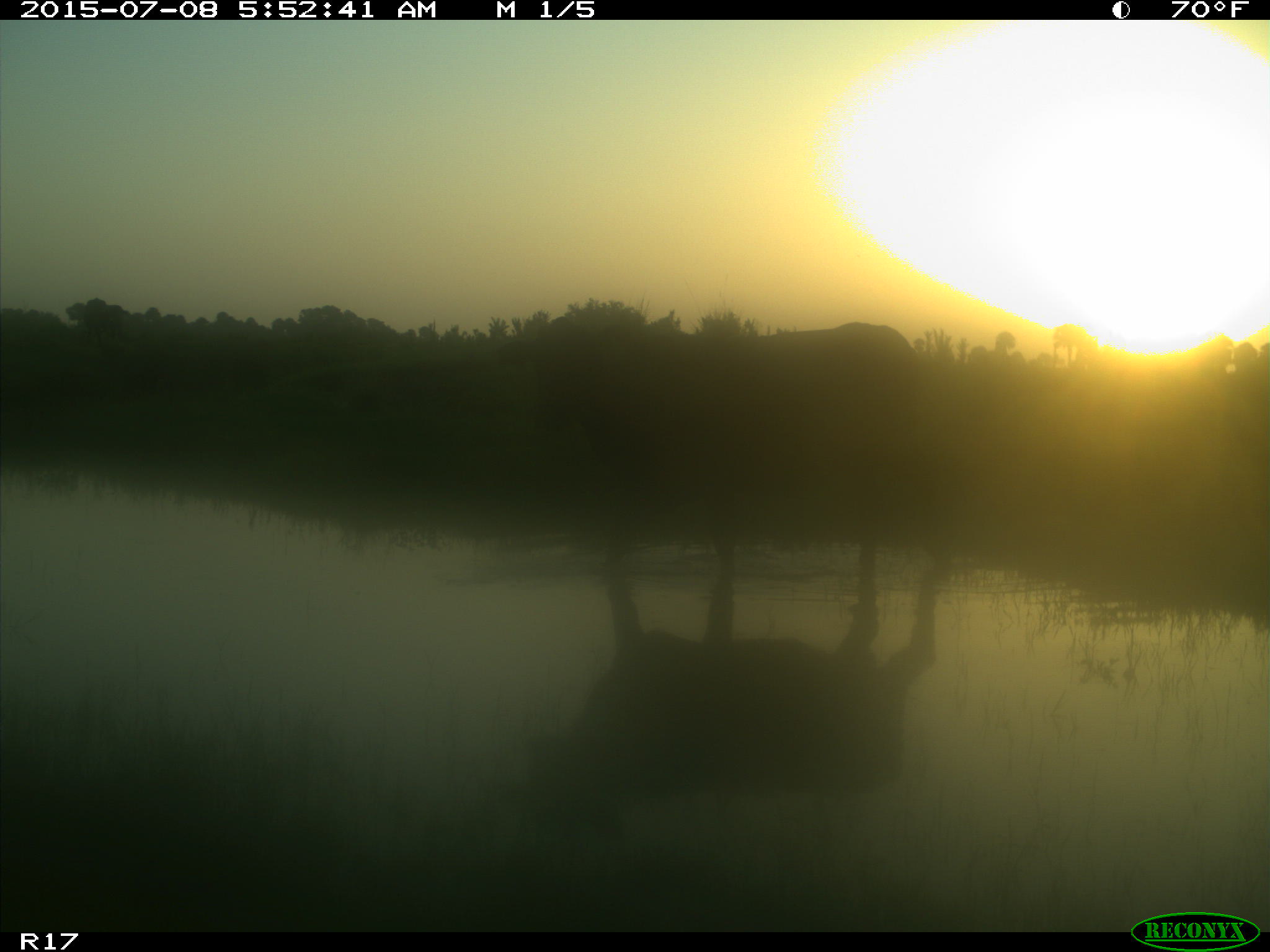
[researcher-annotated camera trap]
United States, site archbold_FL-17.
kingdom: Animalia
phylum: Chordata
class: Mammalia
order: Artiodactyla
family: Bovidae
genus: Bos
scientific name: Bos taurus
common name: domestic cow